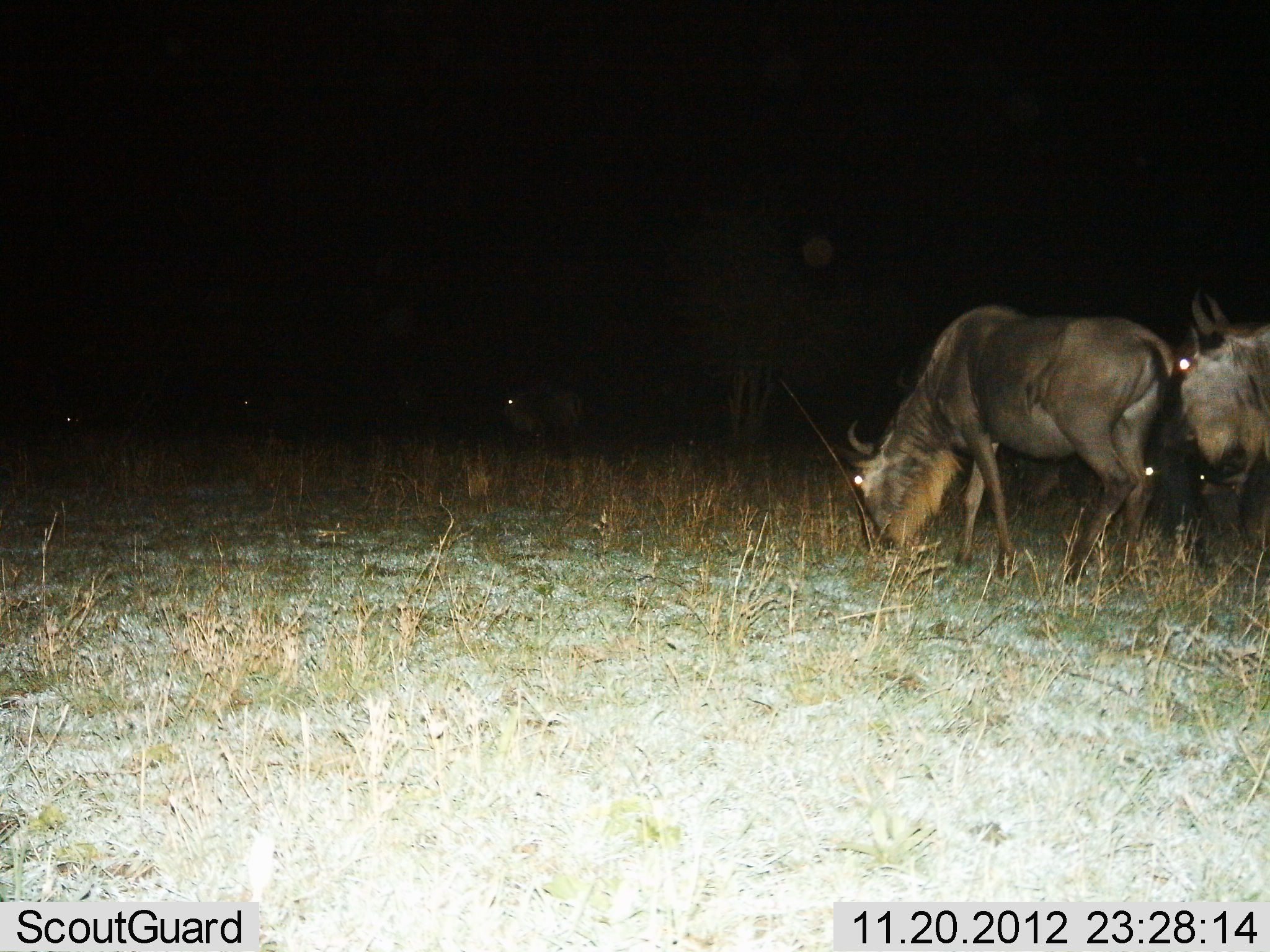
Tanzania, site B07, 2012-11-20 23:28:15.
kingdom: Animalia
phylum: Chordata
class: Mammalia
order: Artiodactyla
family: Bovidae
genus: Connochaetes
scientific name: Connochaetes taurinus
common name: blue wildebeest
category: wildebeest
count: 3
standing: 40%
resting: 0%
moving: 10%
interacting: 0%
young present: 0%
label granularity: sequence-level